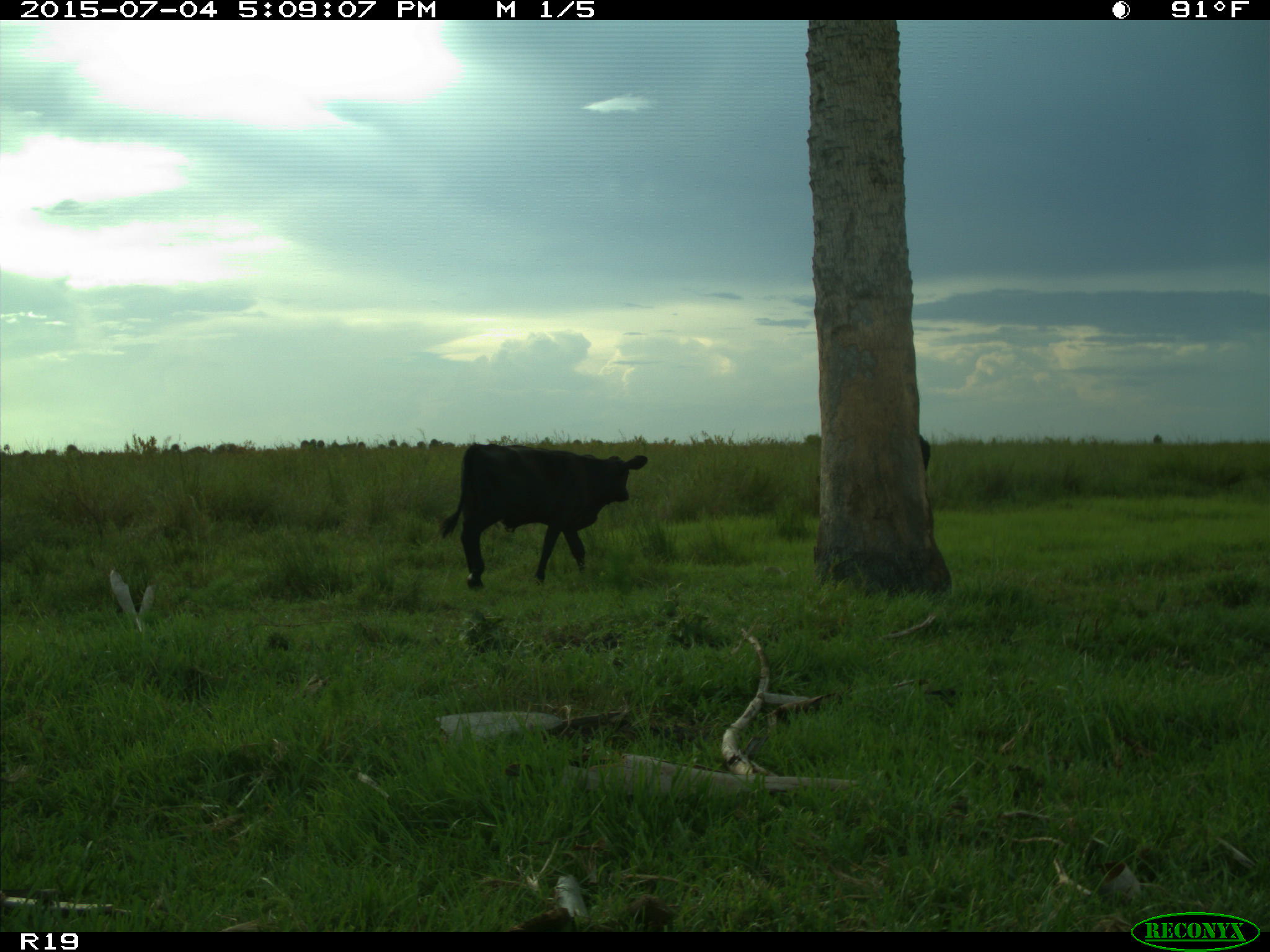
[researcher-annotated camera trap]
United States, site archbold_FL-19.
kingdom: Animalia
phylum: Chordata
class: Mammalia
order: Artiodactyla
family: Bovidae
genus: Bos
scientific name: Bos taurus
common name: domestic cow